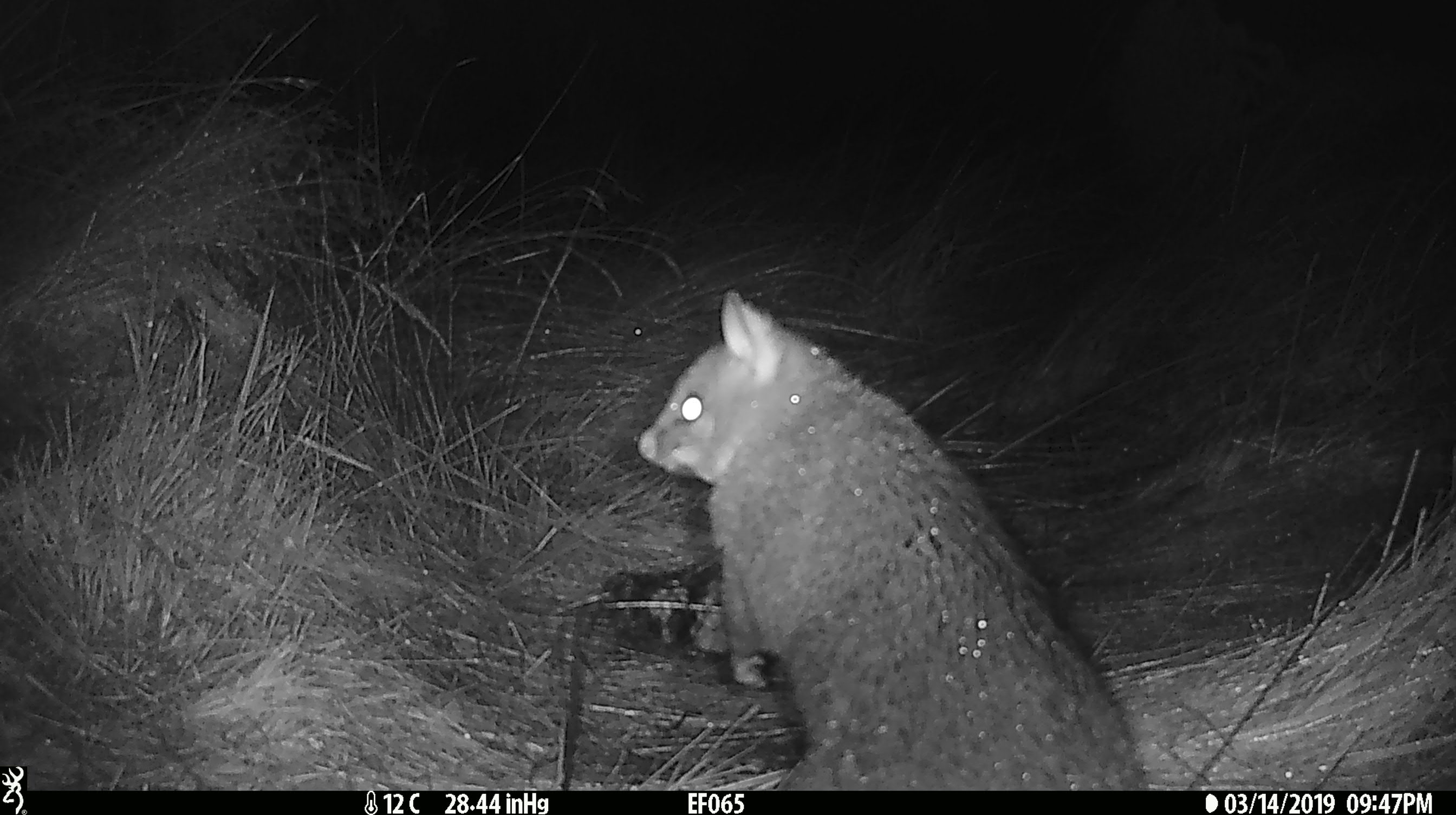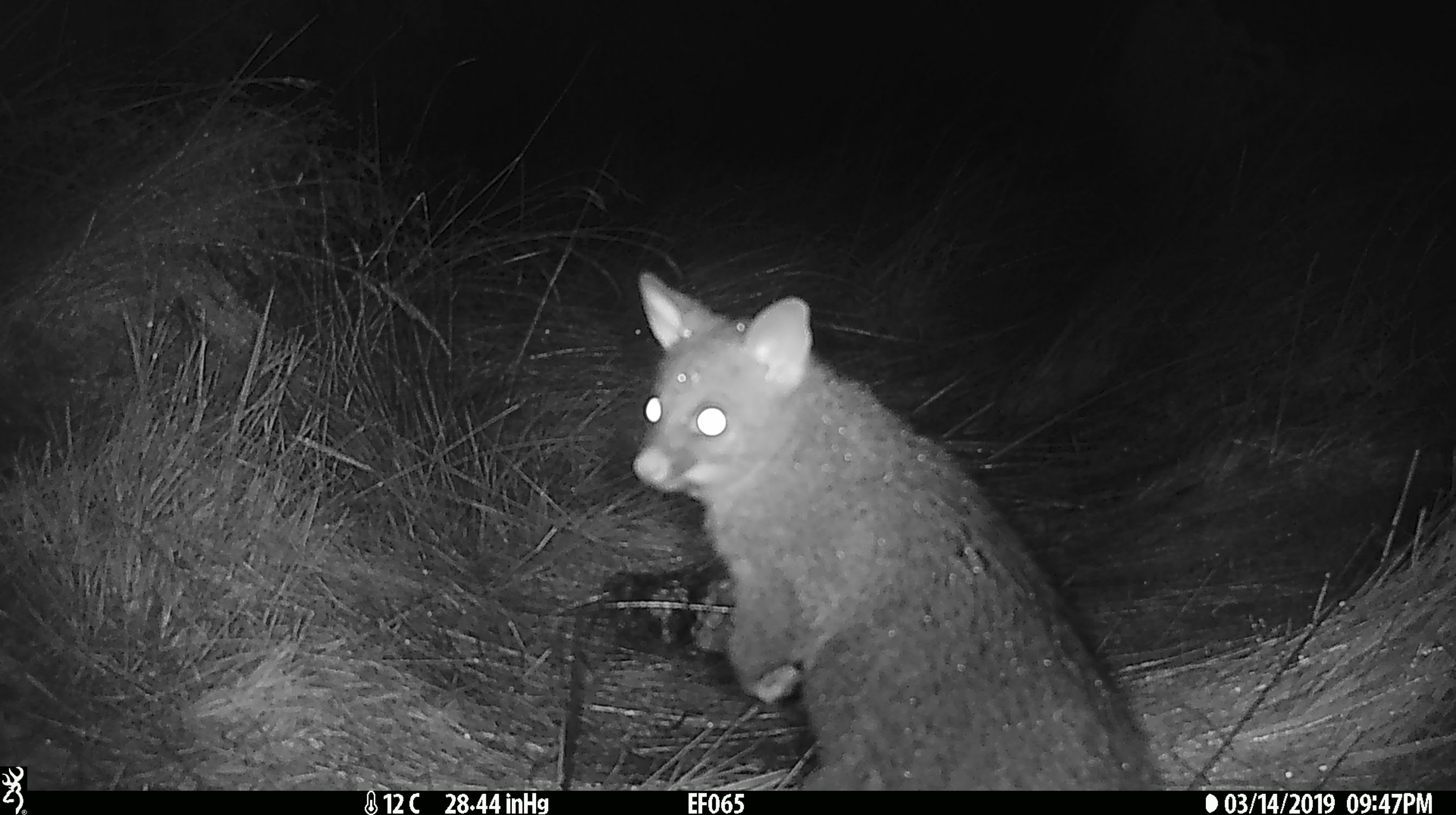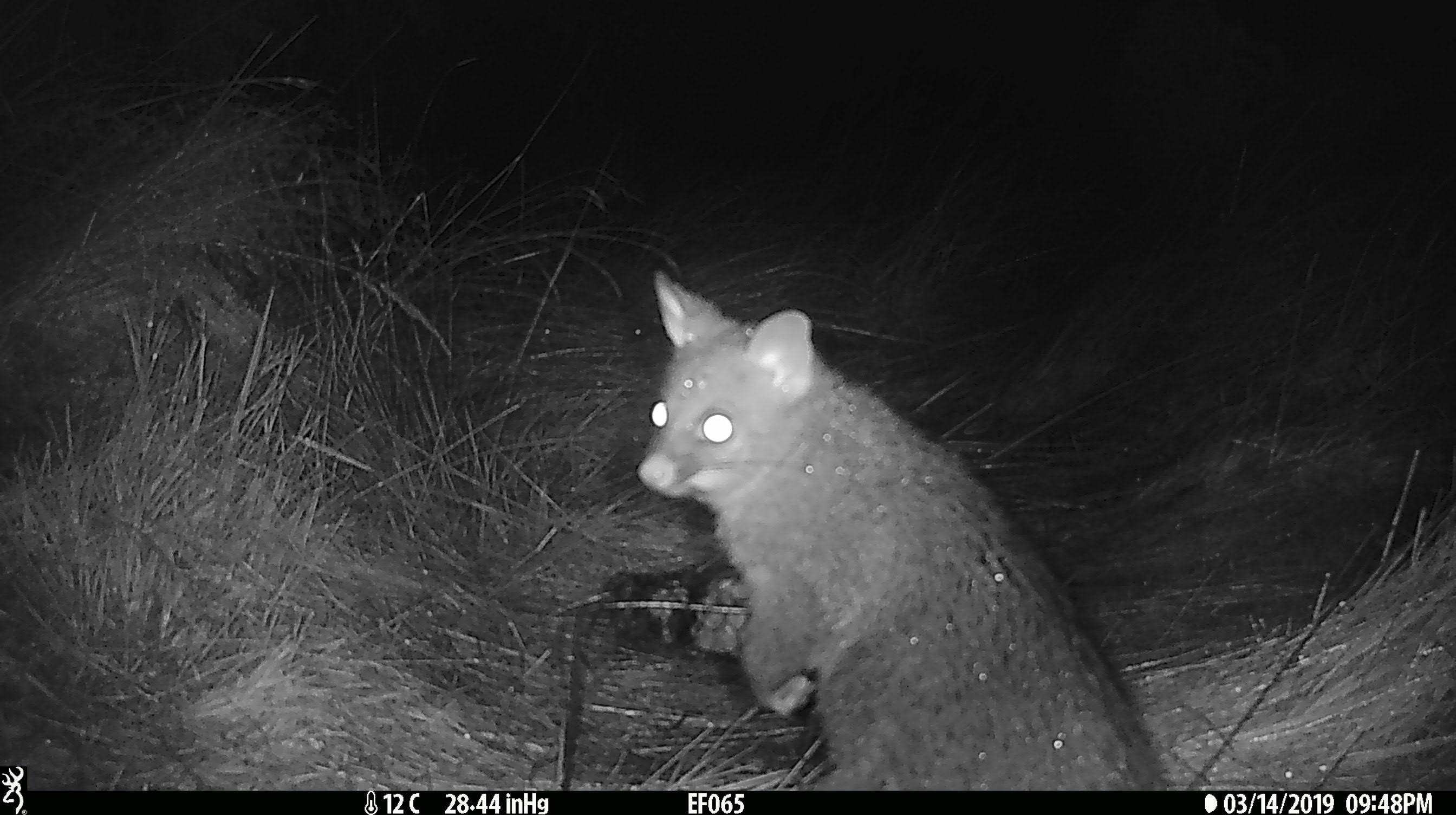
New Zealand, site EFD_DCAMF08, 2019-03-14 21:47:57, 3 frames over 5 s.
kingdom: Animalia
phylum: Chordata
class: Mammalia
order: Diprotodontia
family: Phalangeridae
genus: Trichosurus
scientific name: Trichosurus vulpecula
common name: common brushtail possum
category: possum